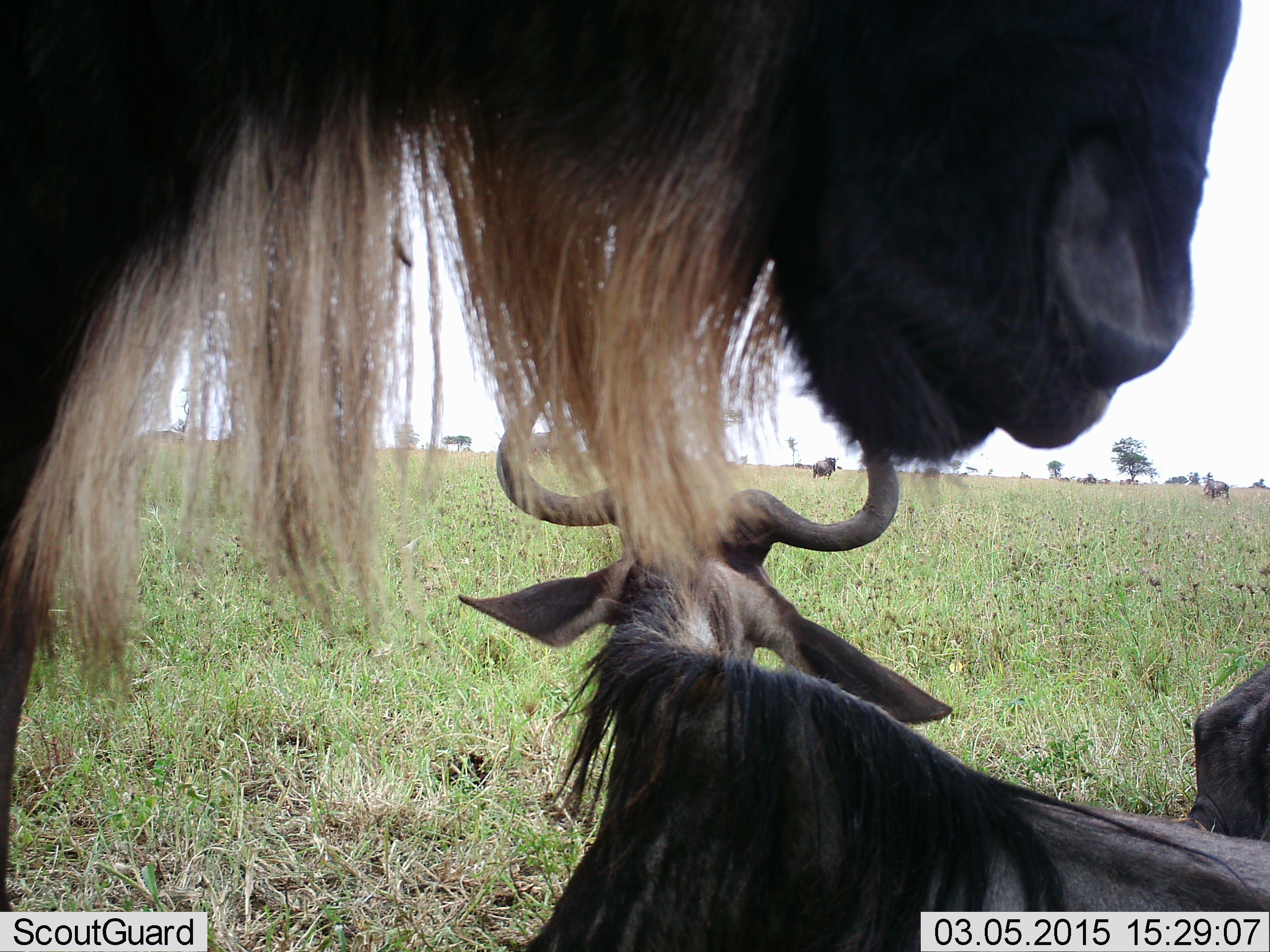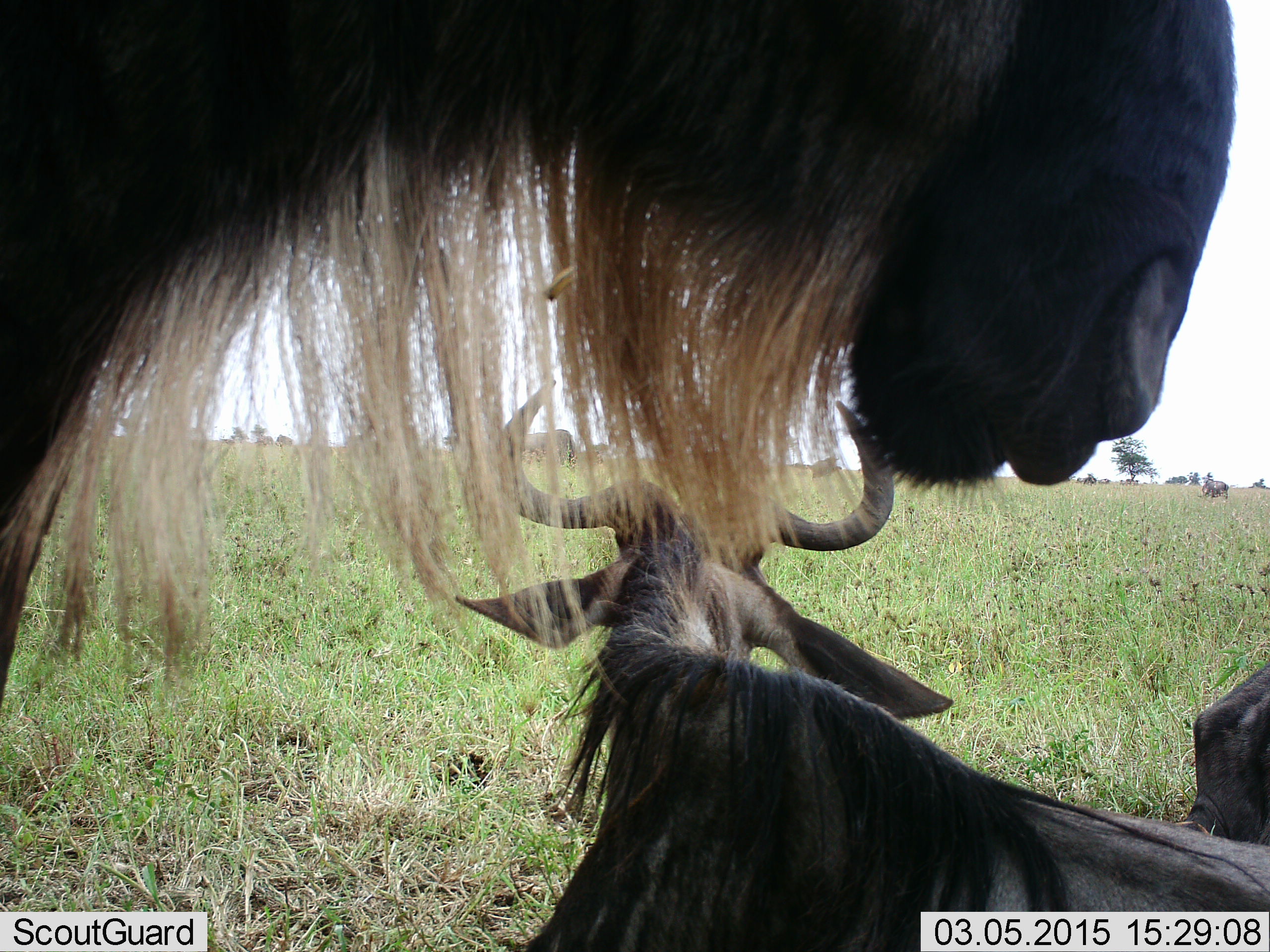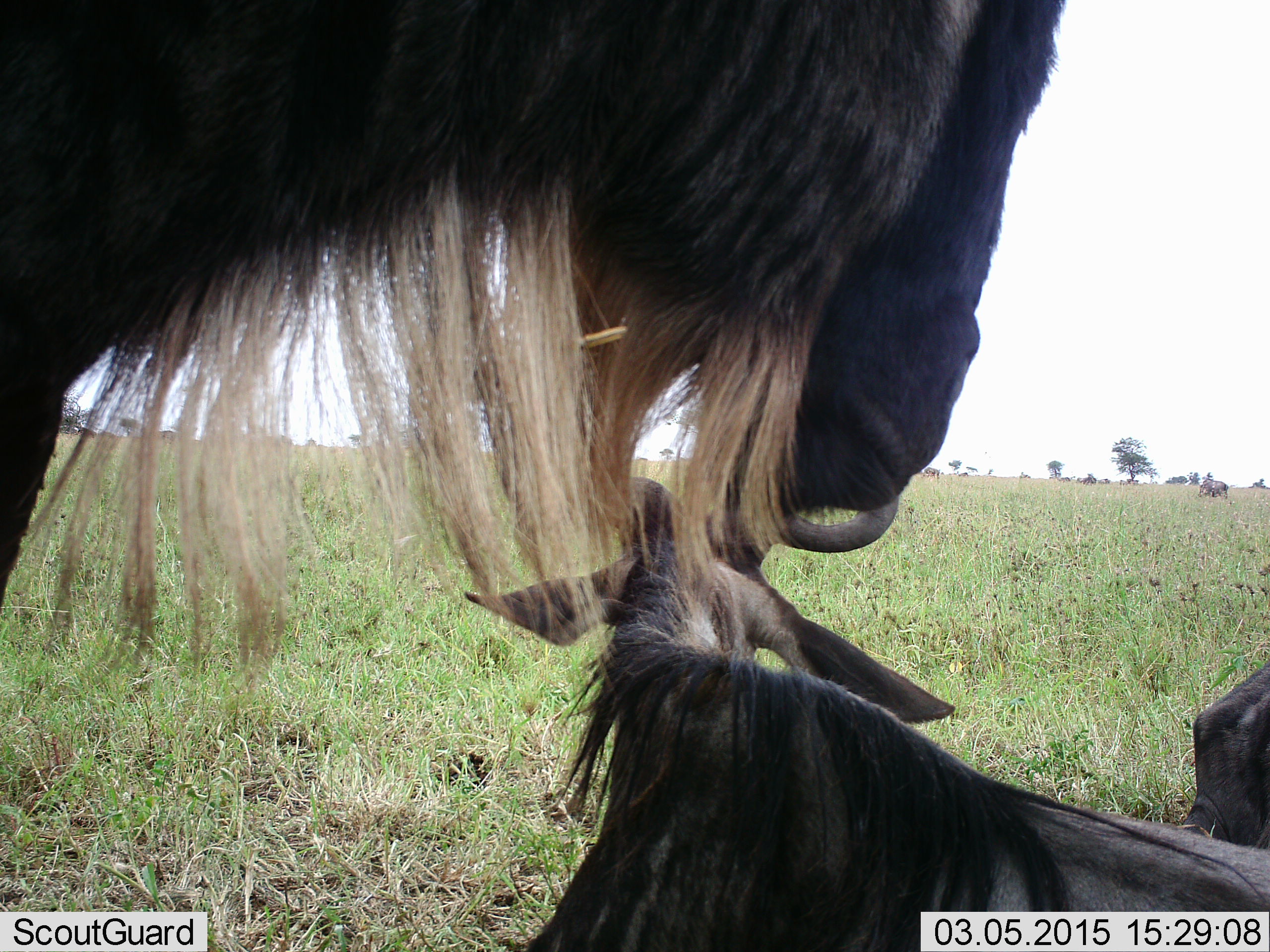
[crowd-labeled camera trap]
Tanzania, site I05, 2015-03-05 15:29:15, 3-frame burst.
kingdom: Animalia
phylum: Chordata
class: Mammalia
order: Artiodactyla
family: Bovidae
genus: Connochaetes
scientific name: Connochaetes taurinus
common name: blue wildebeest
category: wildebeest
Wildebeest (blue wildebeest) (Connochaetes taurinus), count 3. Behavior (volunteer vote fractions): standing 80%, resting 90%, moving 0%, interacting 0%. Young present (vote fraction): 0%. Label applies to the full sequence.